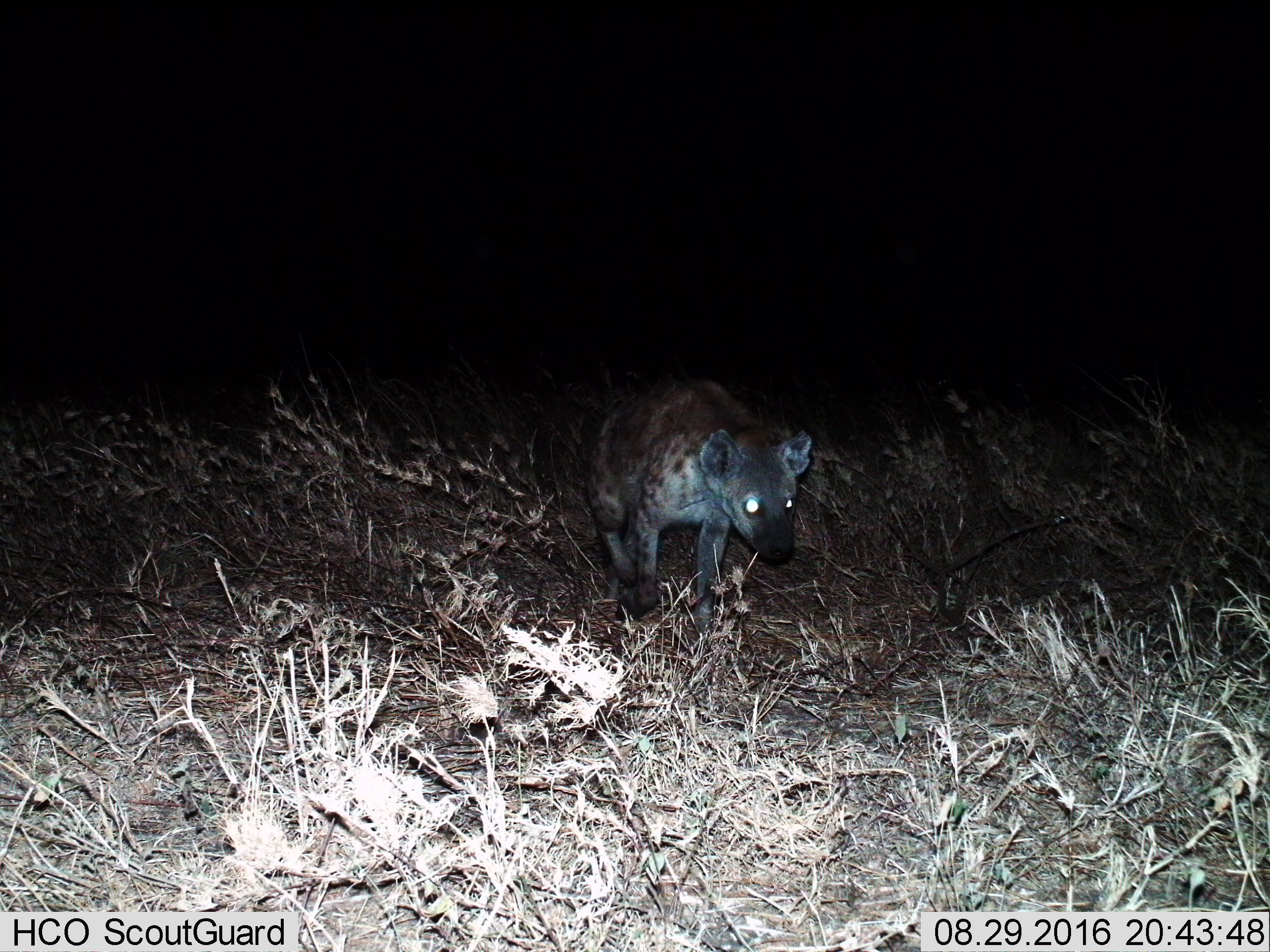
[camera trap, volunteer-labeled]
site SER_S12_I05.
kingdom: Animalia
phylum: Chordata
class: Mammalia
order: Carnivora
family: Hyaenidae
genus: Crocuta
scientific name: Crocuta crocuta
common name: spotted hyena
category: hyenaspotted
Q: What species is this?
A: Hyenaspotted (spotted hyena) (Crocuta crocuta).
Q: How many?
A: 1.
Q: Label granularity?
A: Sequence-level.